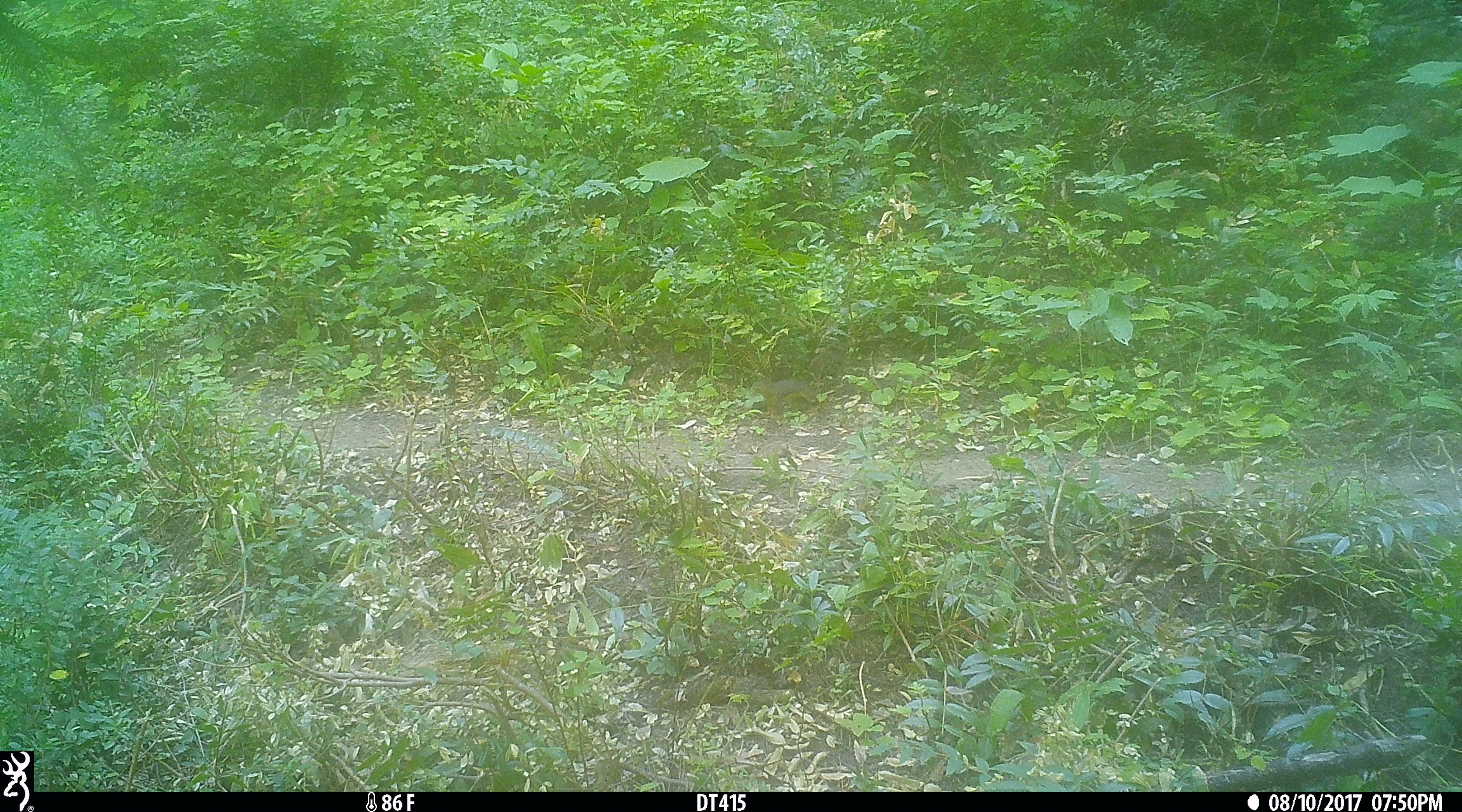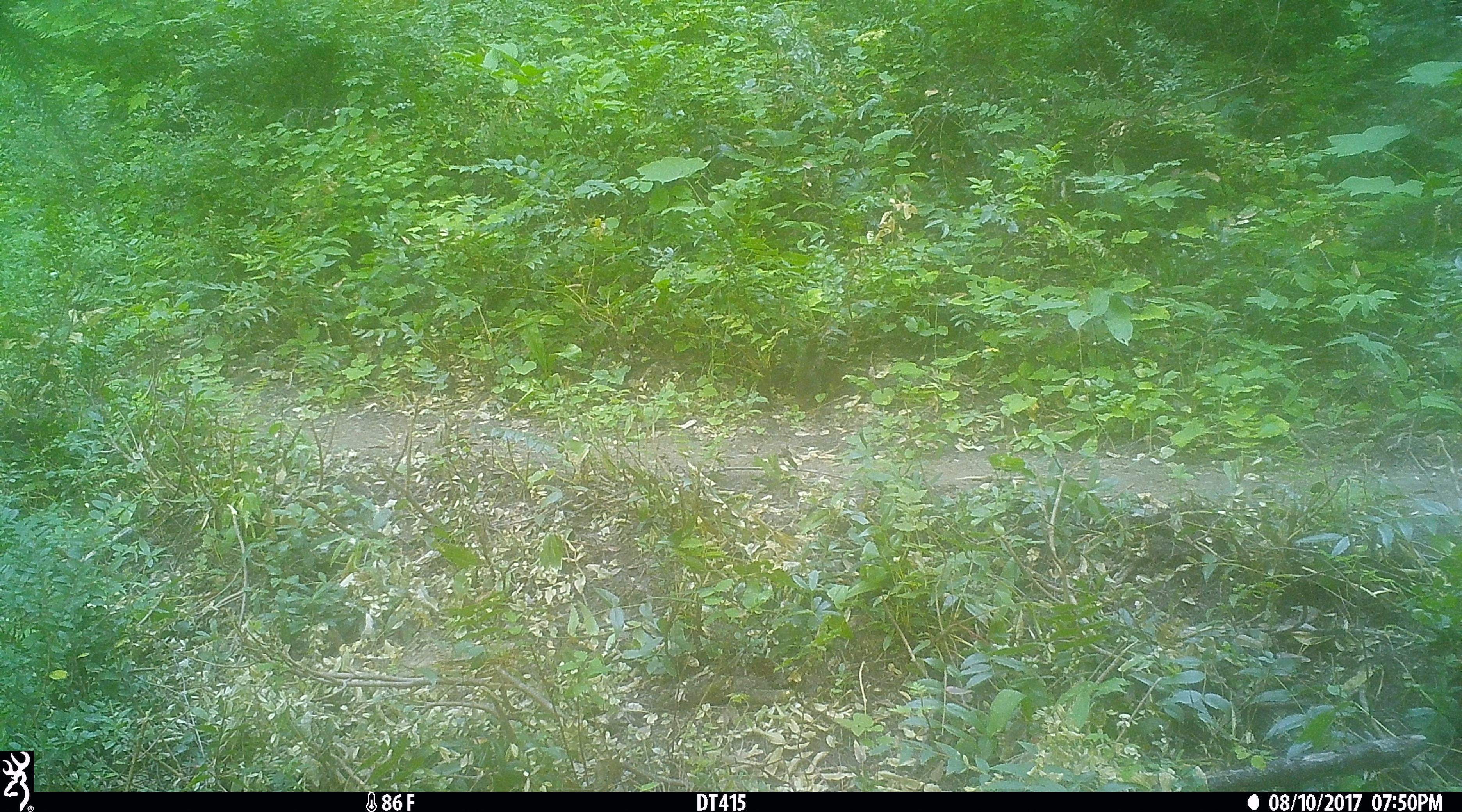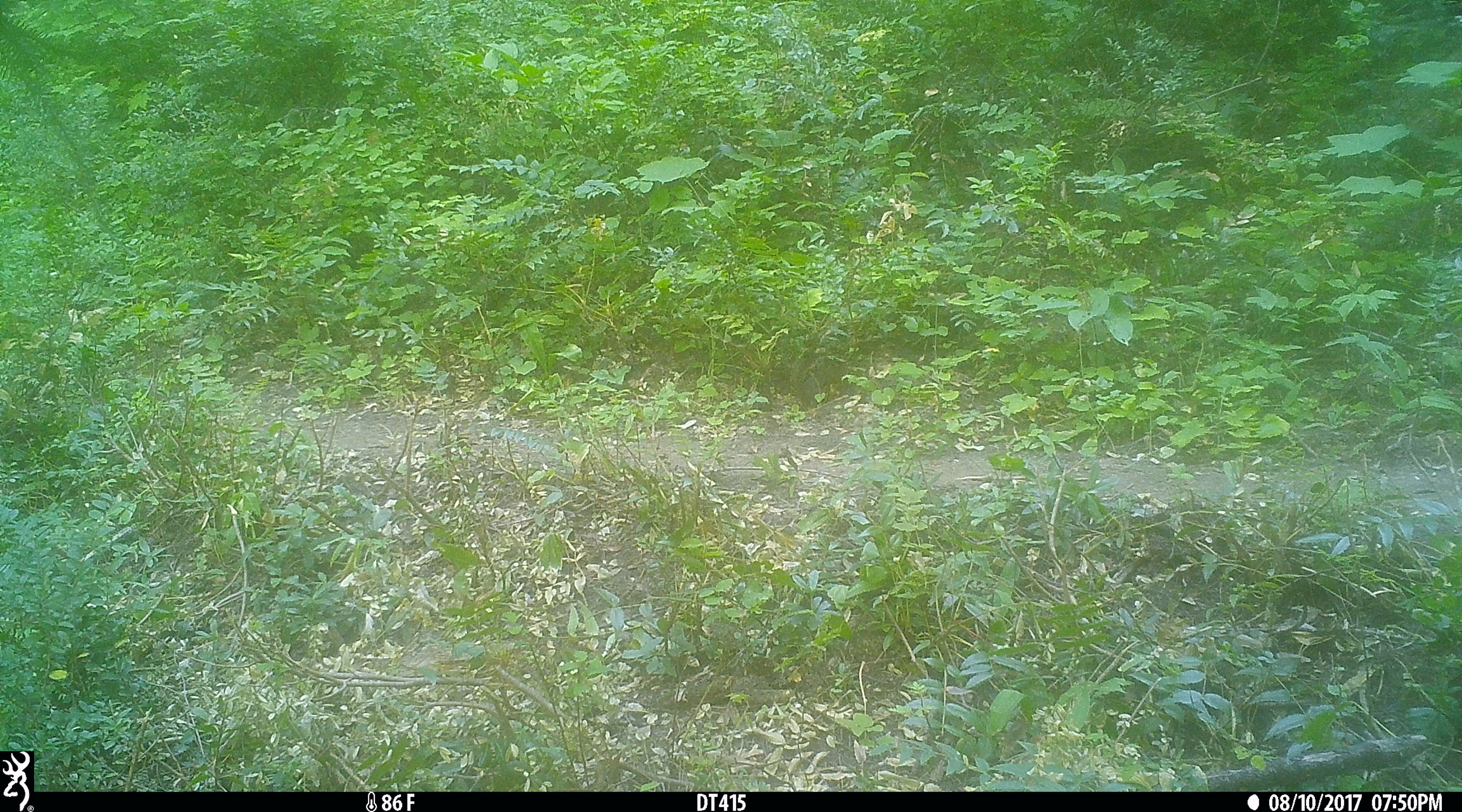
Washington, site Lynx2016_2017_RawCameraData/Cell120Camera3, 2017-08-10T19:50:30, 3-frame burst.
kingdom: Animalia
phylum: Chordata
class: Mammalia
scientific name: Mammalia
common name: small mammal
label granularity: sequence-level